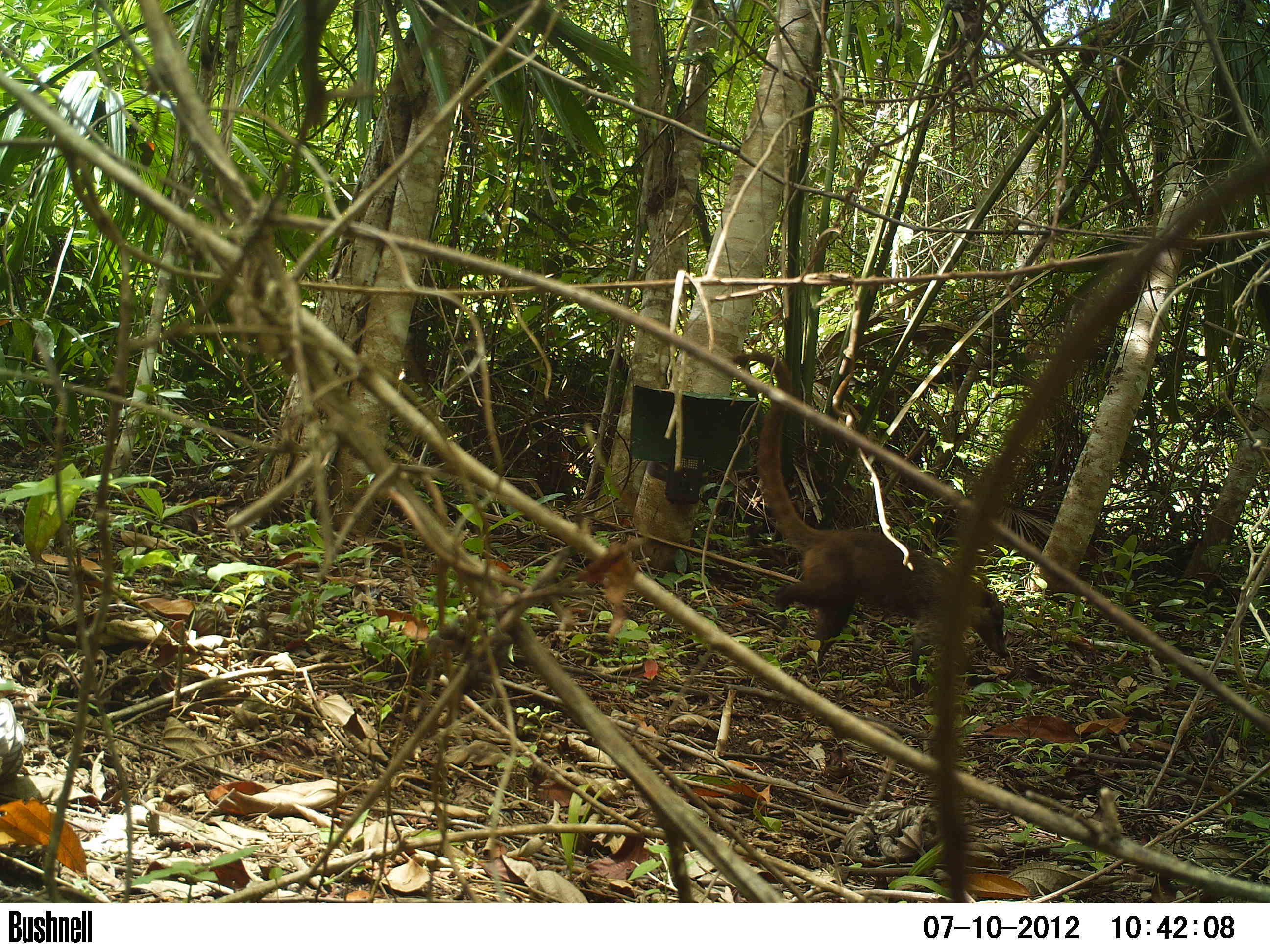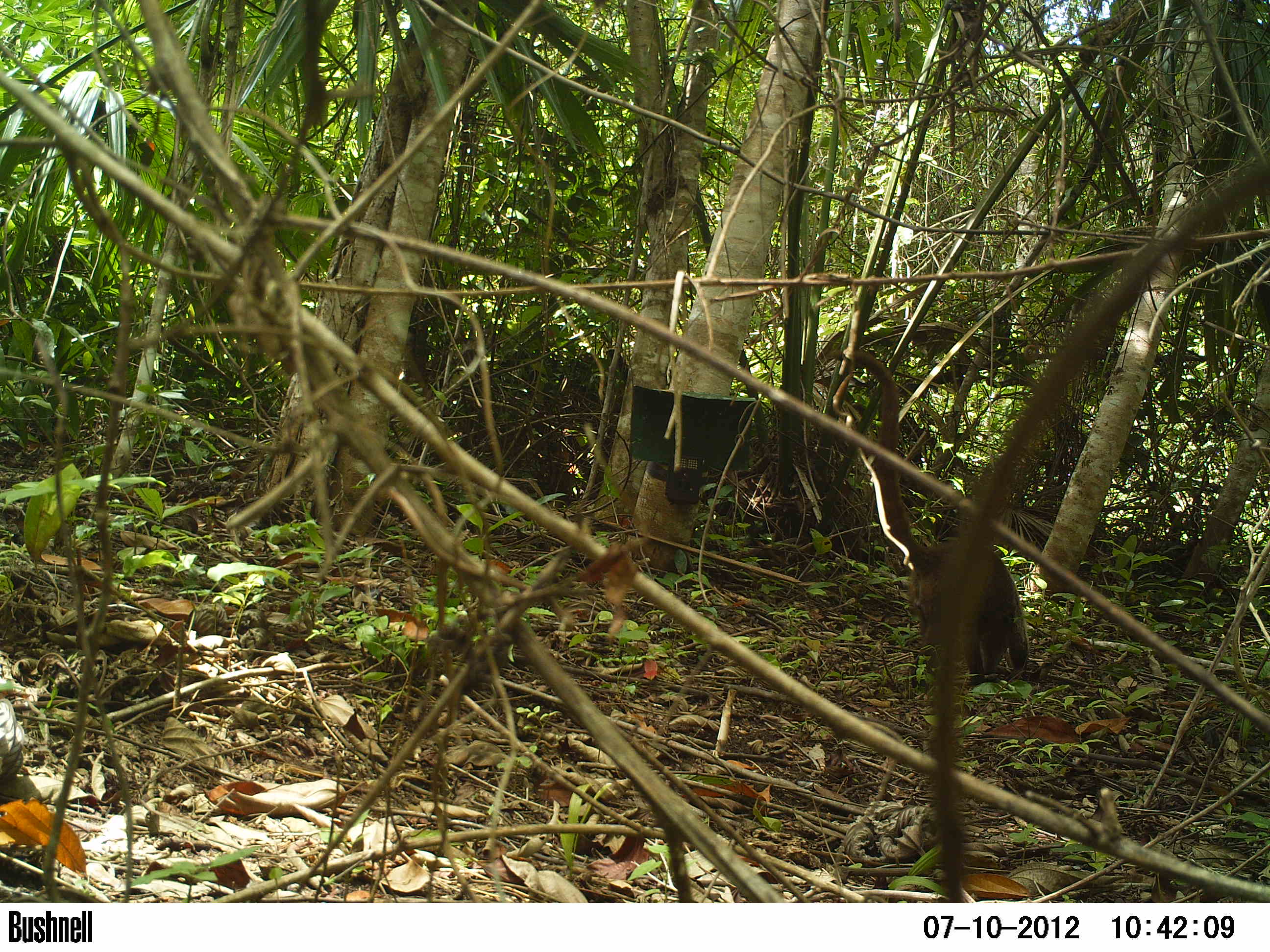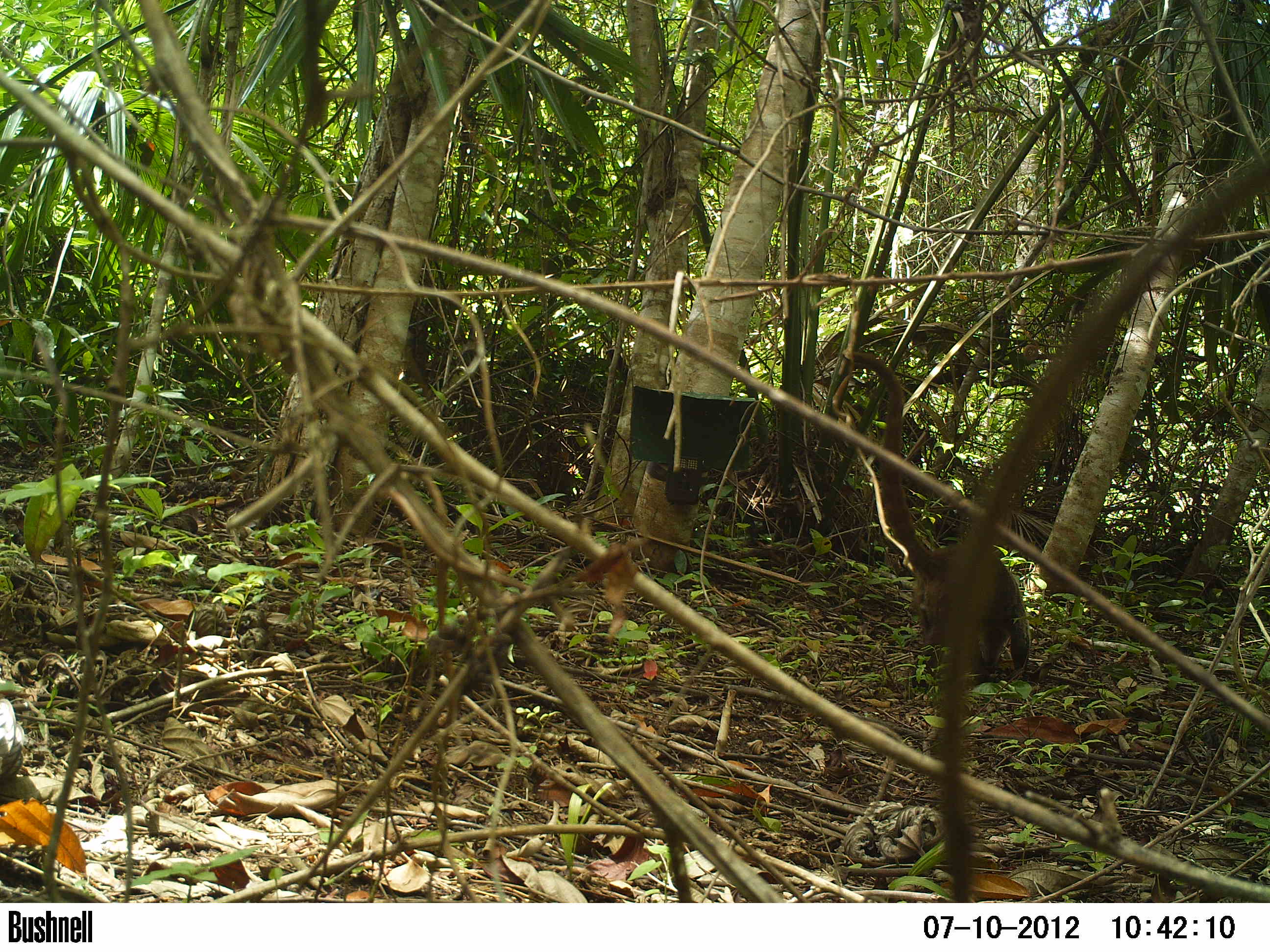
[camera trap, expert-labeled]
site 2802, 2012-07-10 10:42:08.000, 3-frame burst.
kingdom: Animalia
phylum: Chordata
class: Mammalia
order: Carnivora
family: Procyonidae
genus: Nasua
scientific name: Nasua narica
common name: white-nosed coati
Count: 1.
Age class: adult.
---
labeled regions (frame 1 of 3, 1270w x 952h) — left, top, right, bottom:
nasua narica: 713, 349, 1011, 698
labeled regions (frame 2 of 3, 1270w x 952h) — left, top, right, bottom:
nasua narica: 817, 345, 1030, 688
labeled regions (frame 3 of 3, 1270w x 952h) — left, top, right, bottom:
nasua narica: 839, 347, 1031, 688